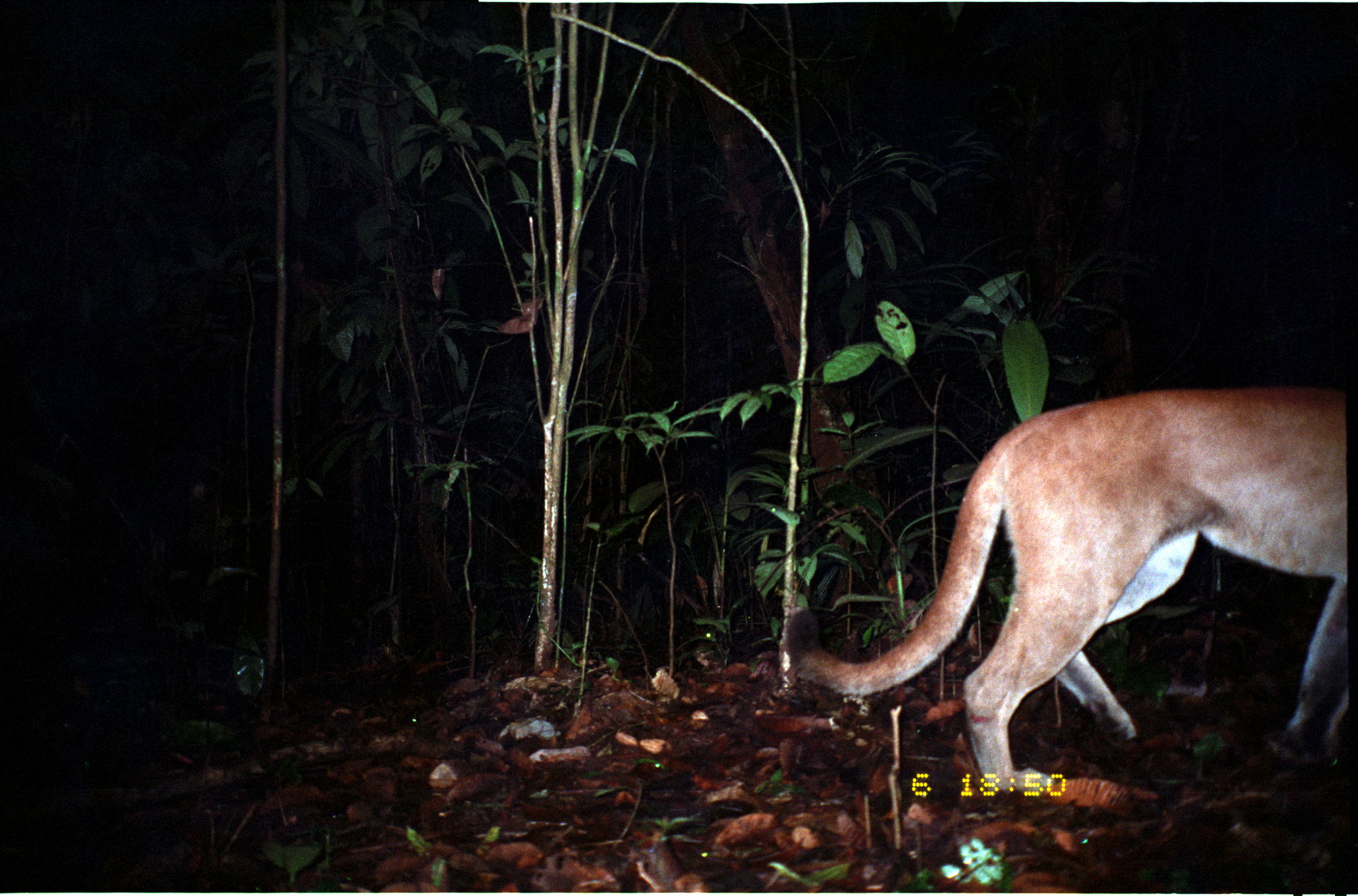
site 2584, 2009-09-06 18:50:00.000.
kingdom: Animalia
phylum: Chordata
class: Mammalia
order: Carnivora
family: Felidae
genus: Puma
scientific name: Puma concolor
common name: mountain lion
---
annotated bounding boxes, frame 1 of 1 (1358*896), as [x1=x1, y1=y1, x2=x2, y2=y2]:
puma concolor: [x1=784, y1=384, x2=1346, y2=796]